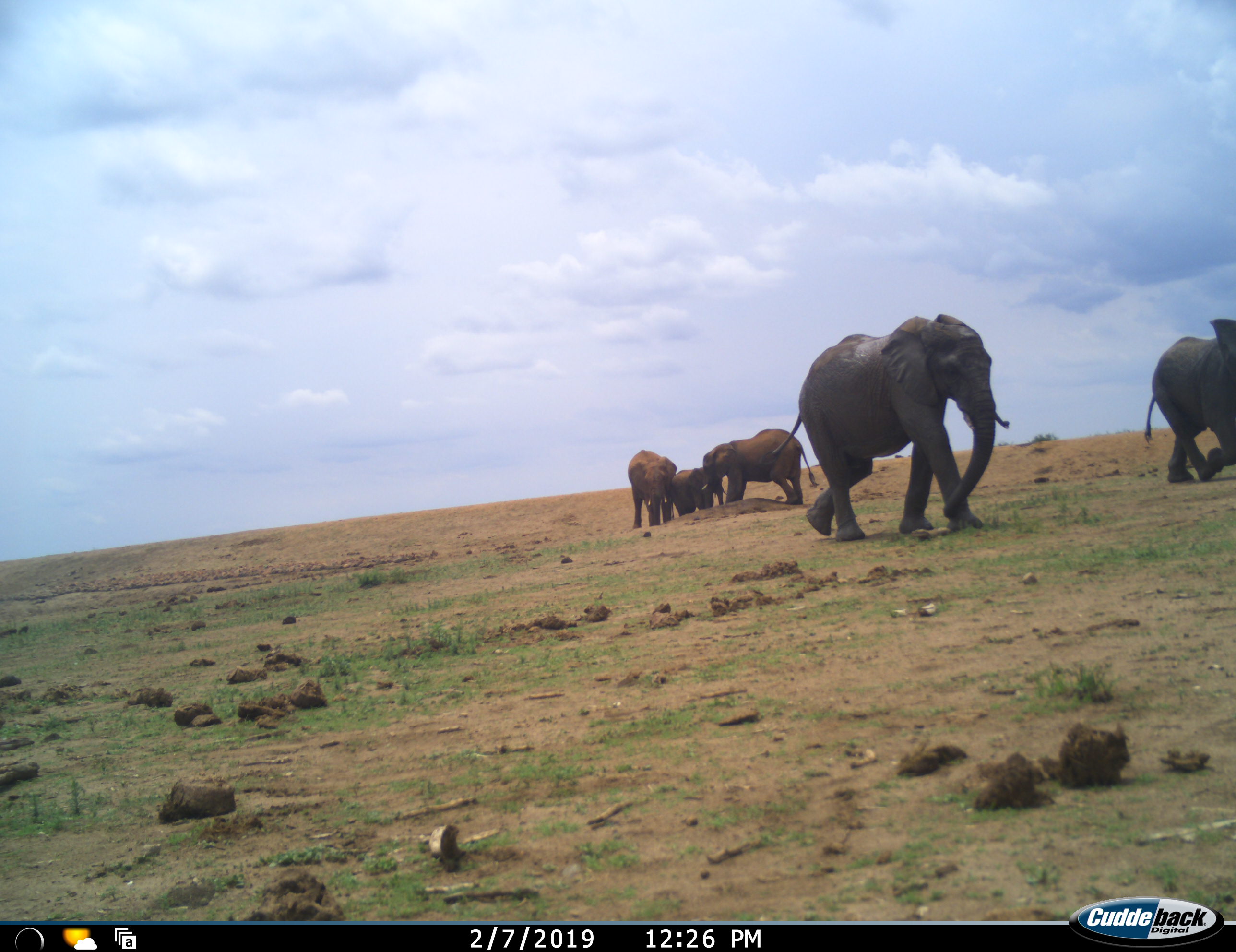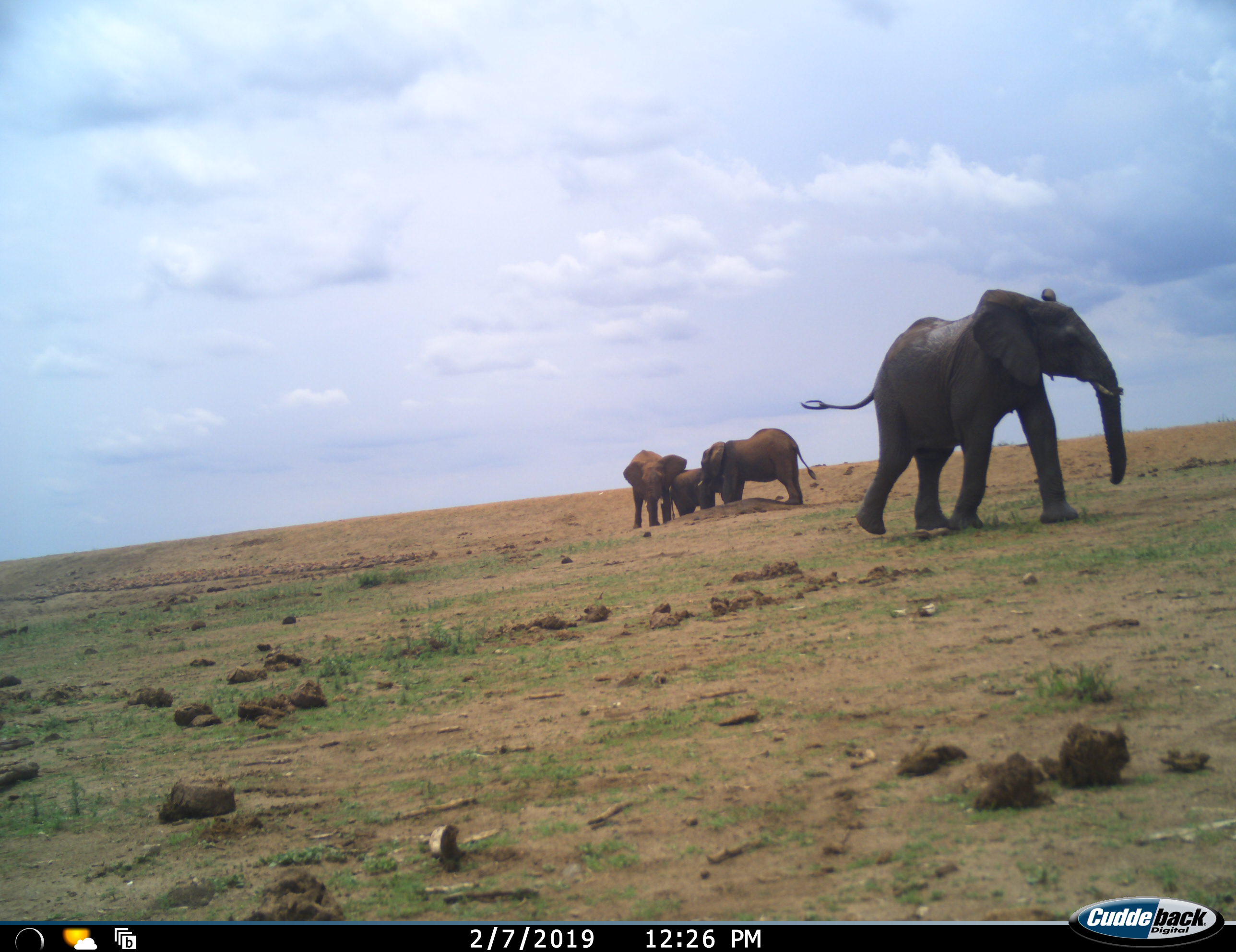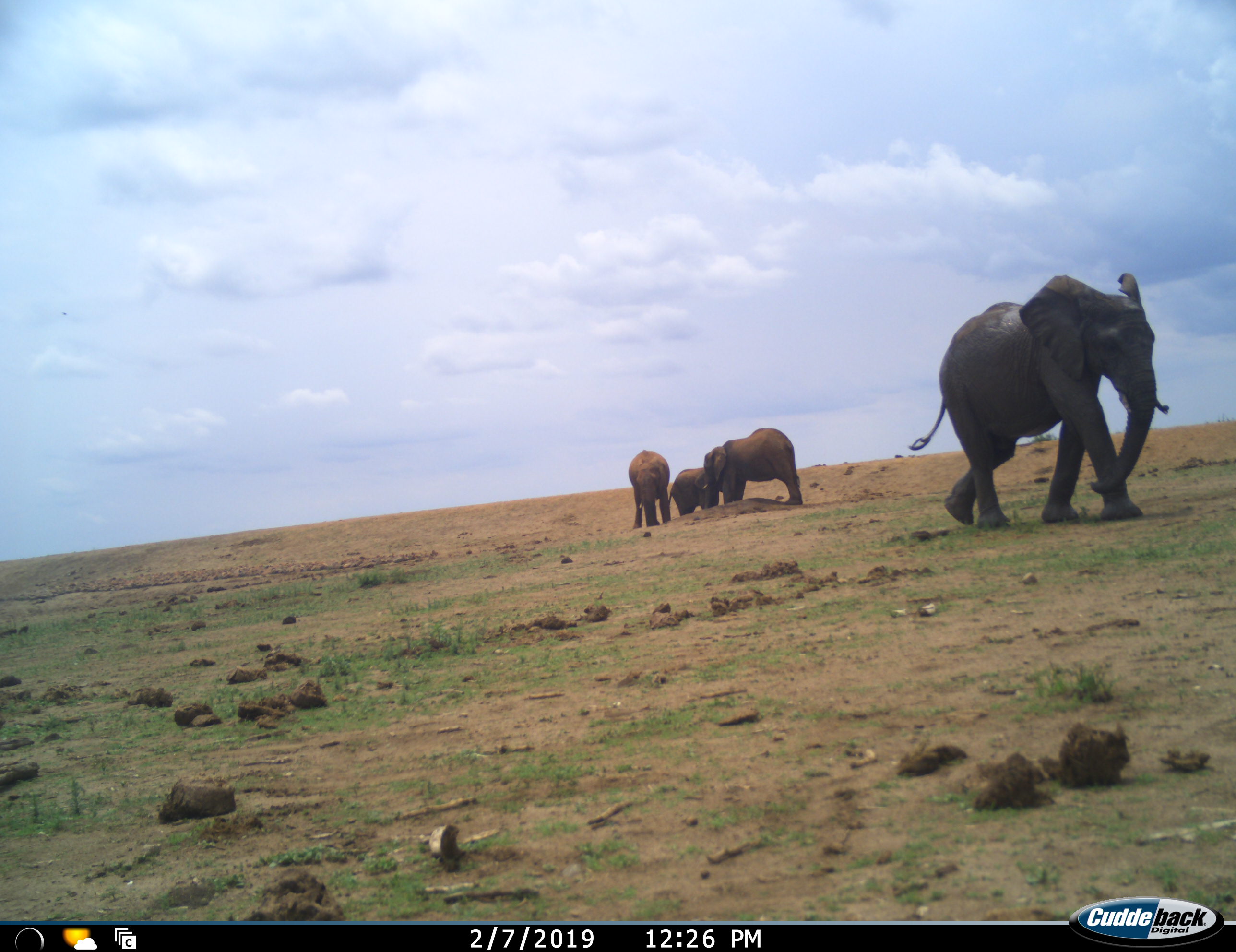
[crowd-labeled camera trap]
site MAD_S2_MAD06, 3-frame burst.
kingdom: Animalia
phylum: Chordata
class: Mammalia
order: Proboscidea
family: Elephantidae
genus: Loxodonta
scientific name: Loxodonta africana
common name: african bush elephant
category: elephant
Elephant (african bush elephant) (Loxodonta africana), count 5. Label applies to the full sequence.